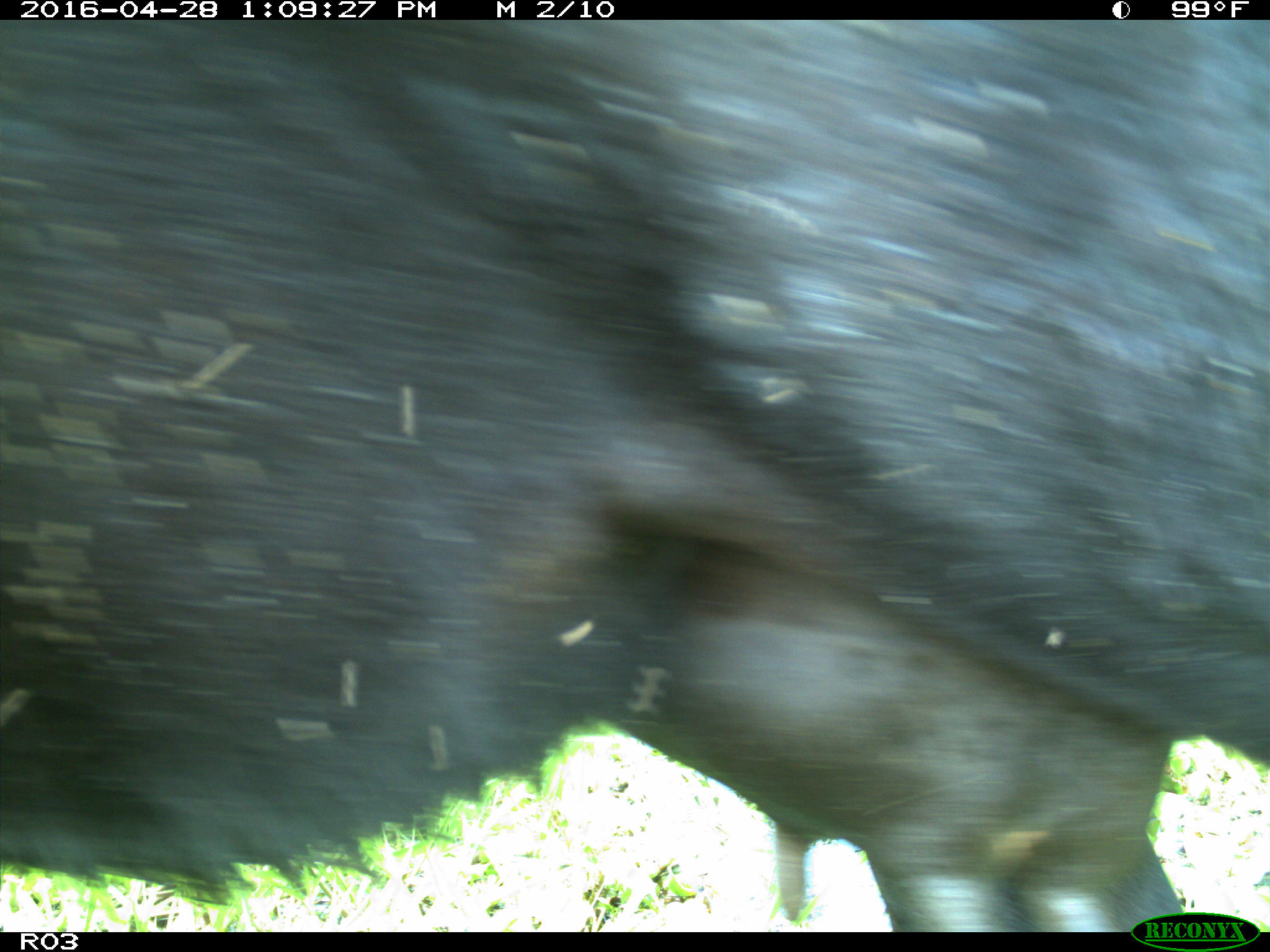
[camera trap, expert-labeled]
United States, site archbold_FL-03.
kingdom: Animalia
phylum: Chordata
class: Mammalia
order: Artiodactyla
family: Bovidae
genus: Bos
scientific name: Bos taurus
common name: domestic cow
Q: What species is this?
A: Bos taurus (domestic cow).